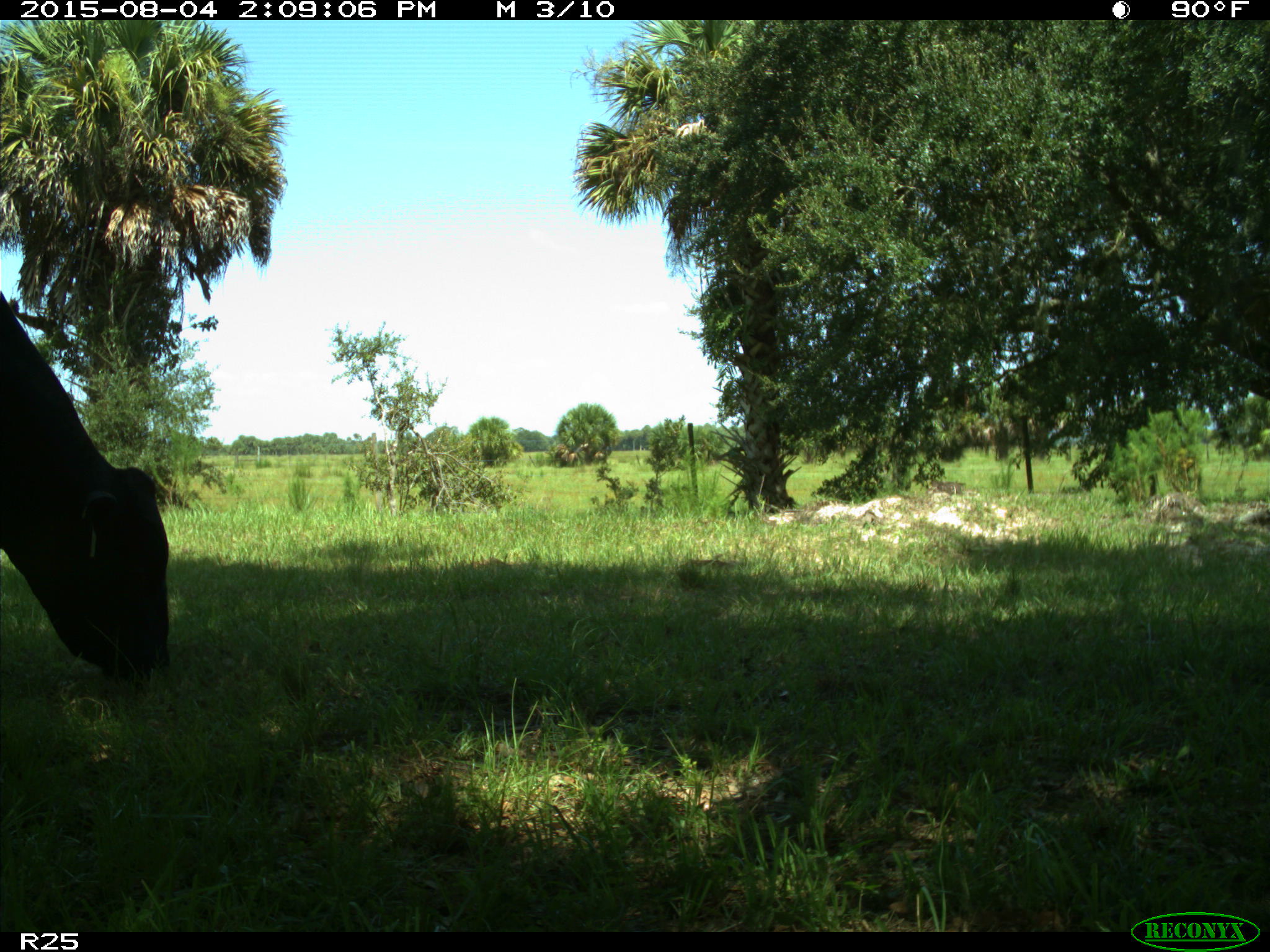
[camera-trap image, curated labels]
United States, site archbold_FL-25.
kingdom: Animalia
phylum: Chordata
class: Mammalia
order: Artiodactyla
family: Bovidae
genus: Bos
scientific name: Bos taurus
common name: domestic cow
Bos taurus (domestic cow).